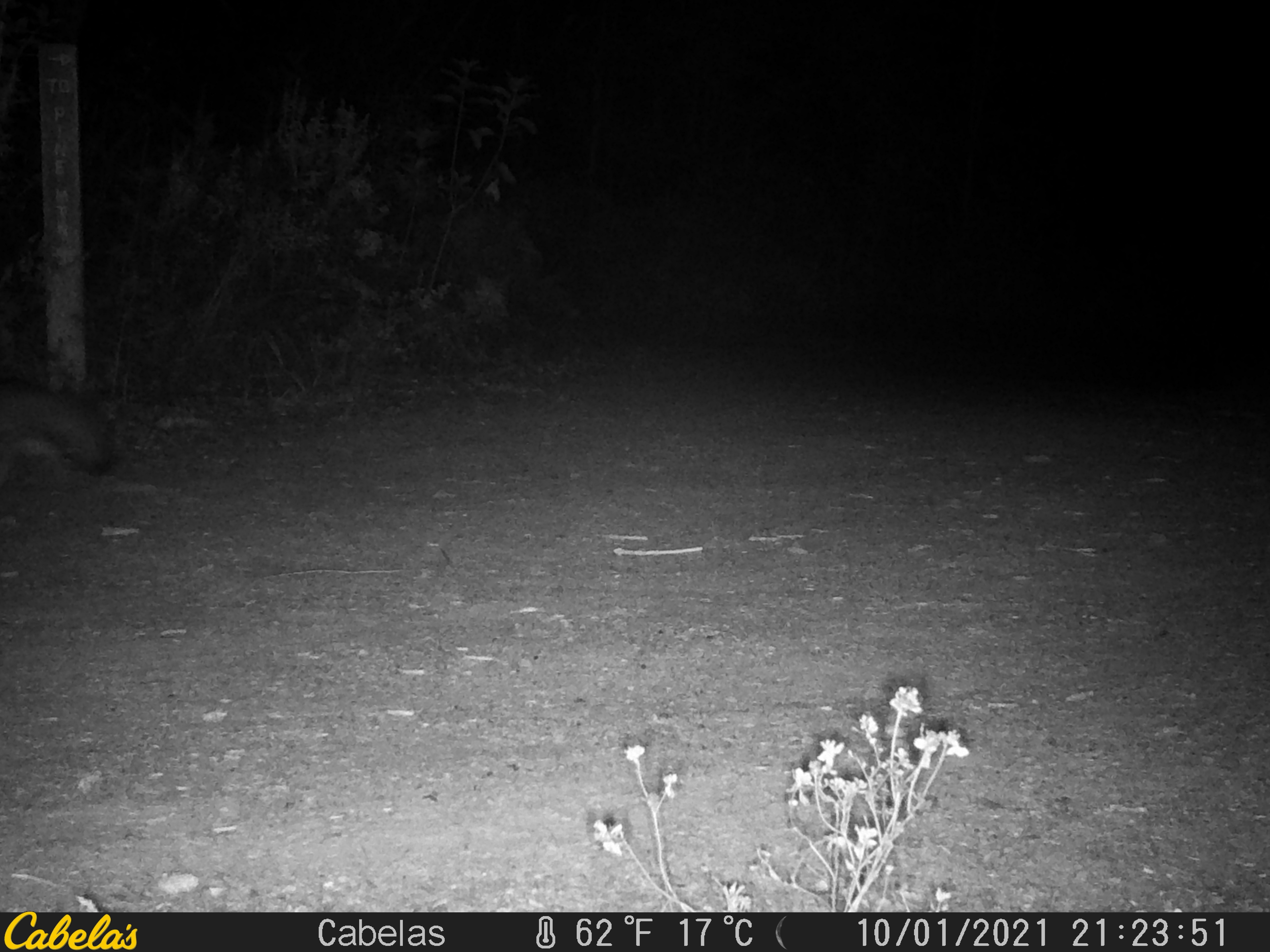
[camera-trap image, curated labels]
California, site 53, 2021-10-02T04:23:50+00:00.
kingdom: Animalia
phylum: Chordata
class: Mammalia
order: Carnivora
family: Canidae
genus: Urocyon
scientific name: Urocyon cinereoargenteus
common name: gray fox